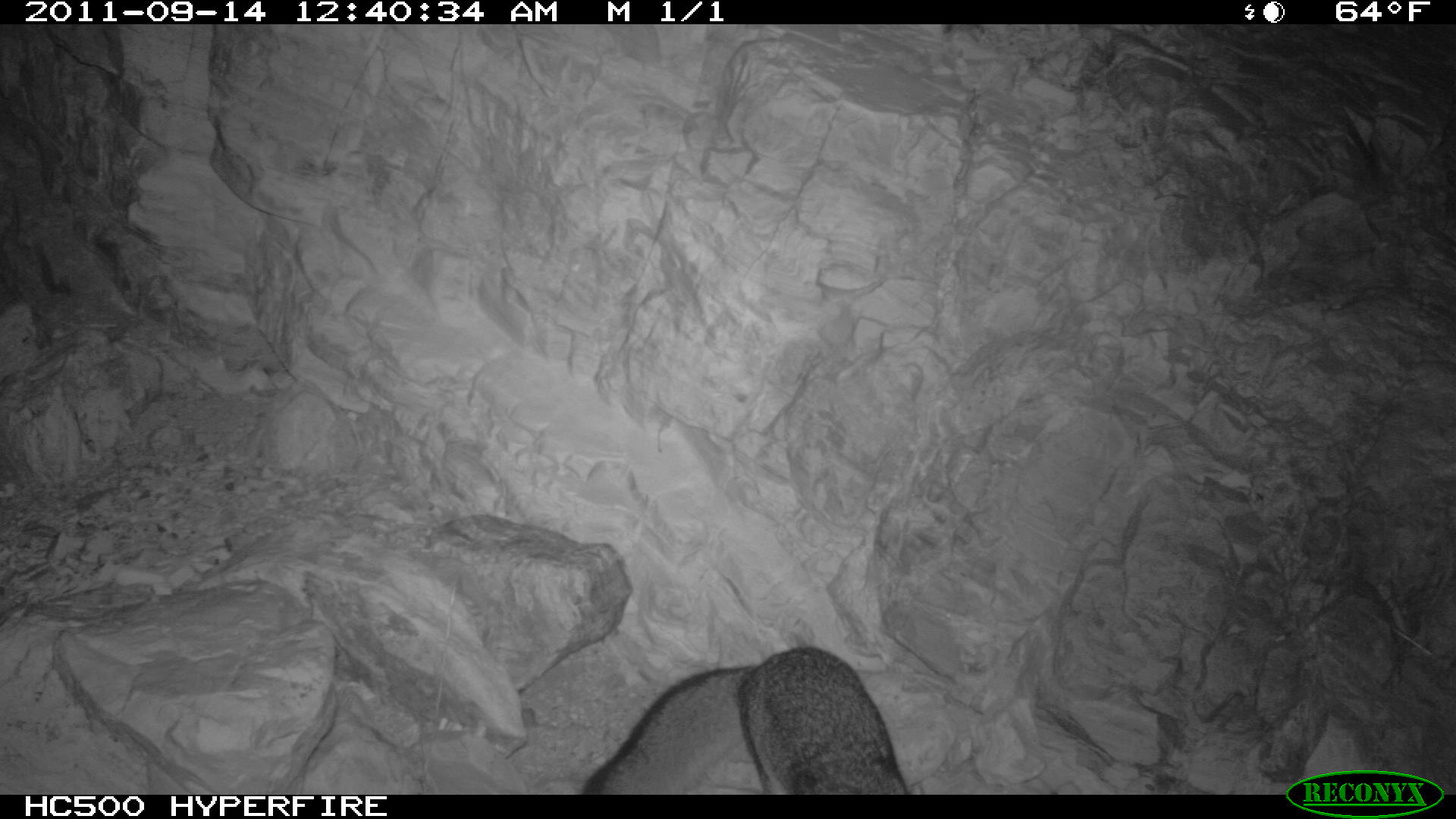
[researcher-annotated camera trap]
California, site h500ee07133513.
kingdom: Animalia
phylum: Chordata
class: Mammalia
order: Carnivora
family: Canidae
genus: Urocyon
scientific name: Urocyon littoralis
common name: island fox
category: fox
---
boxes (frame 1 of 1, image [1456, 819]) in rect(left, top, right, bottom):
fox: rect(581, 644, 925, 793)